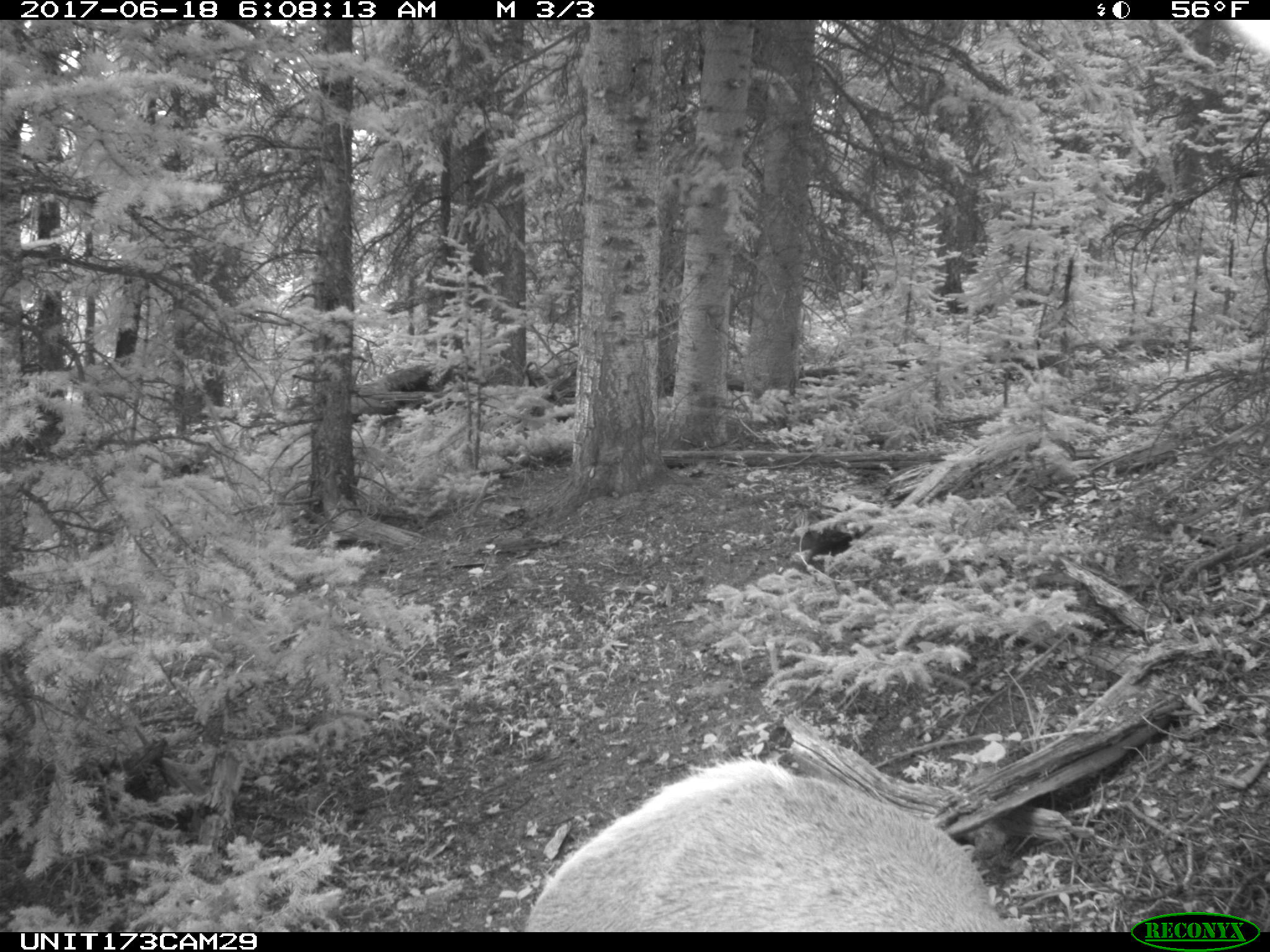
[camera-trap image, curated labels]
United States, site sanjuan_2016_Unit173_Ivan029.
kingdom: Animalia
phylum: Chordata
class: Mammalia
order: Artiodactyla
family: Cervidae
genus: Cervus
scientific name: Cervus elaphus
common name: red deer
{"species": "Cervus elaphus (red deer)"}